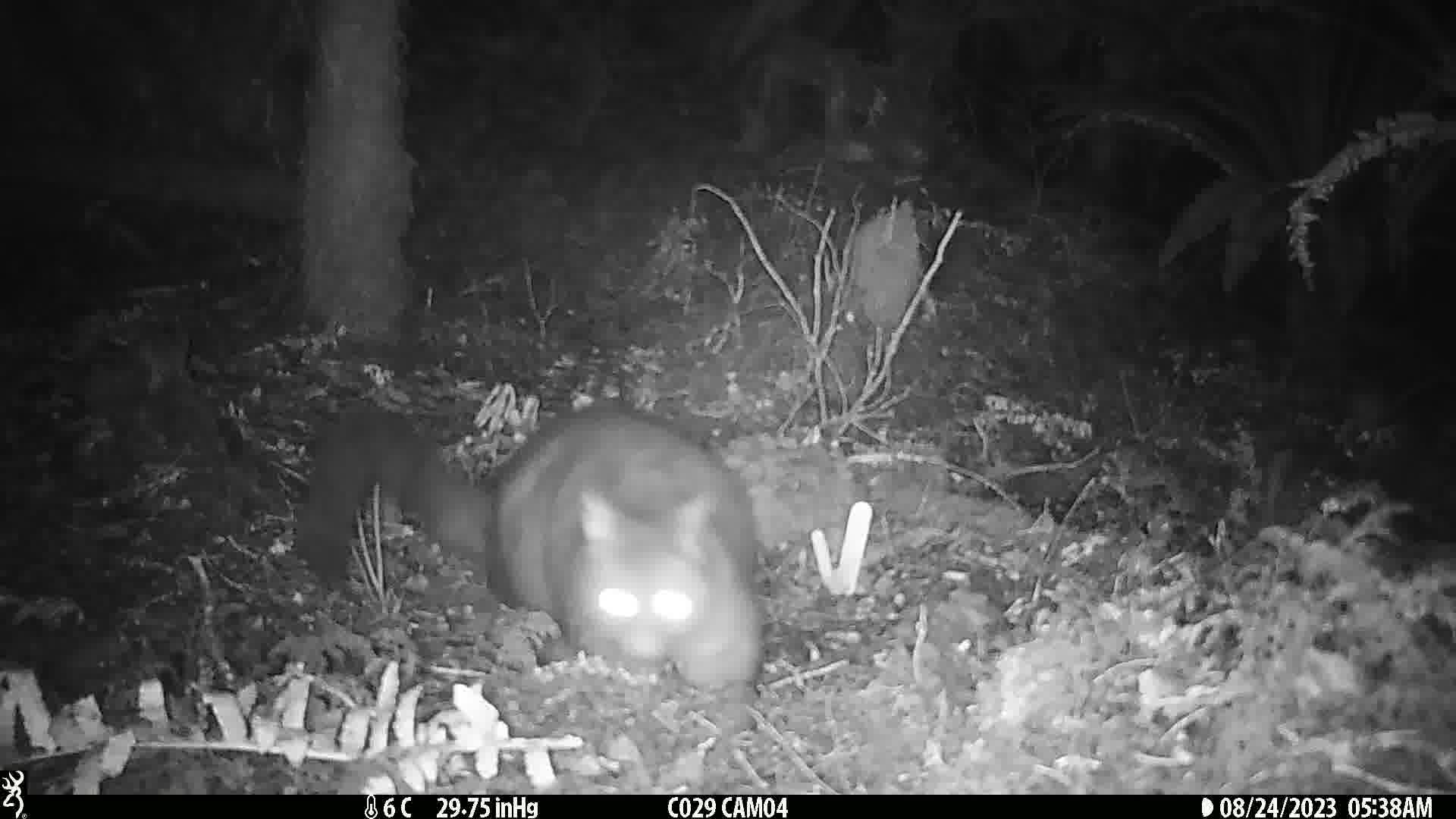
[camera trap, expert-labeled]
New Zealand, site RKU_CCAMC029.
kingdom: Animalia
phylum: Chordata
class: Mammalia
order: Diprotodontia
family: Phalangeridae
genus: Trichosurus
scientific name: Trichosurus vulpecula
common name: common brushtail possum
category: possum